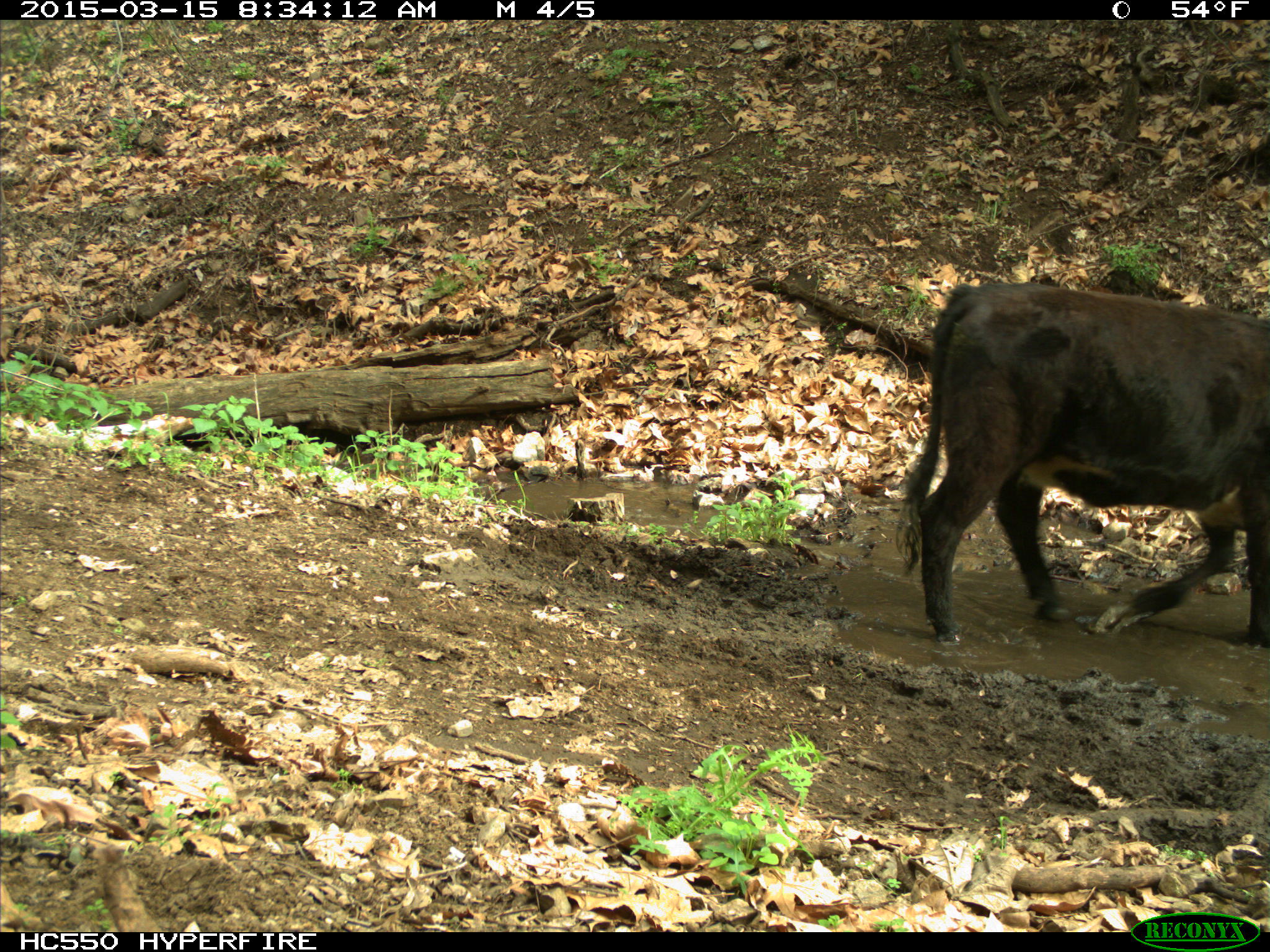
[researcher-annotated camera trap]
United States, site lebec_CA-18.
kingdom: Animalia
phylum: Chordata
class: Mammalia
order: Artiodactyla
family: Bovidae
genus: Bos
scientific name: Bos taurus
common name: domestic cow